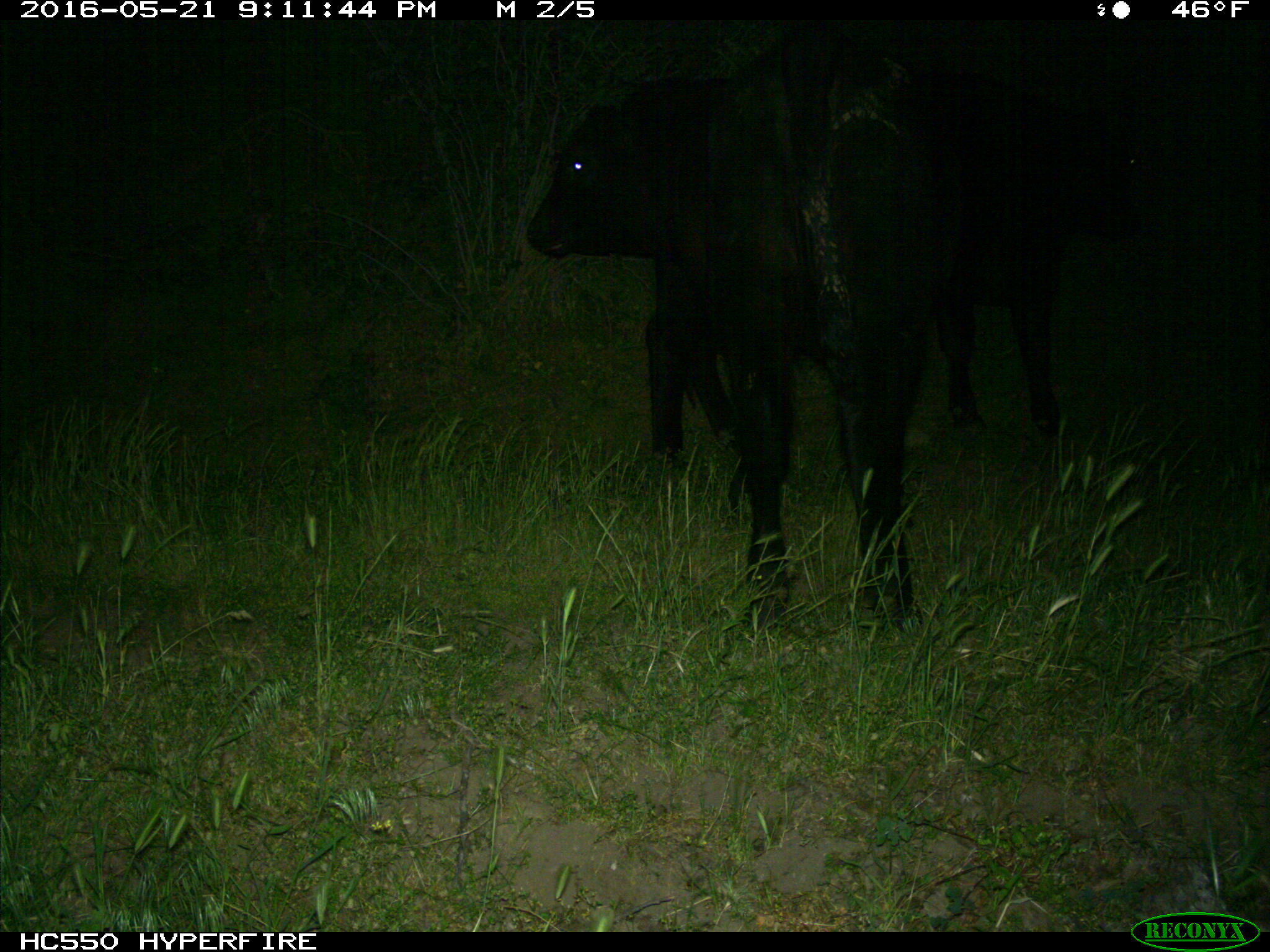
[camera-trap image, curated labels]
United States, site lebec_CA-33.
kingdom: Animalia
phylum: Chordata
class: Mammalia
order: Artiodactyla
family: Bovidae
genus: Bos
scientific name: Bos taurus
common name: domestic cow